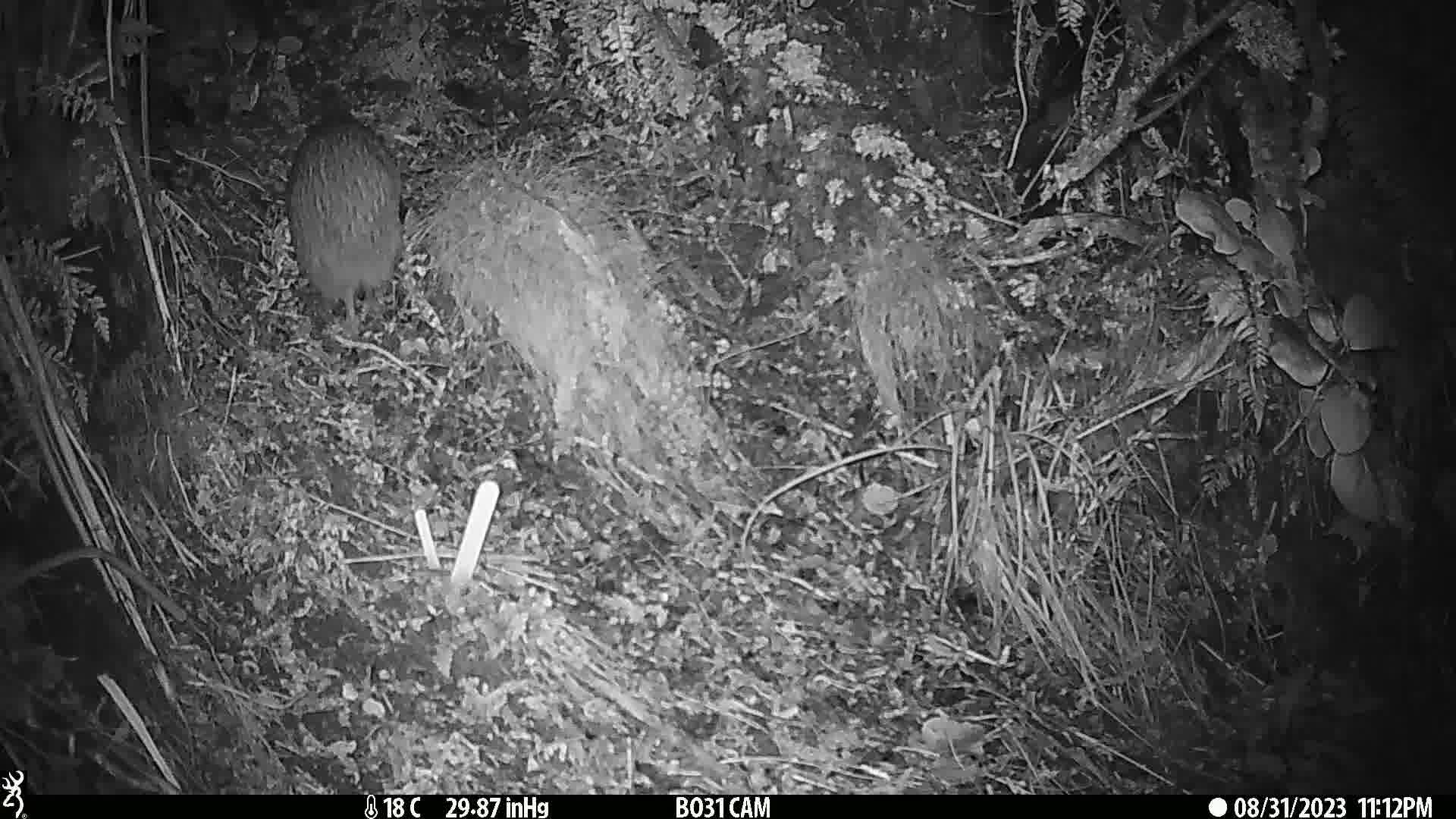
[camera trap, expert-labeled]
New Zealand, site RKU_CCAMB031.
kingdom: Animalia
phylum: Chordata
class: Aves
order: Apterygiformes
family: Apterygidae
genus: Apteryx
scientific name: Apteryx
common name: kiwi